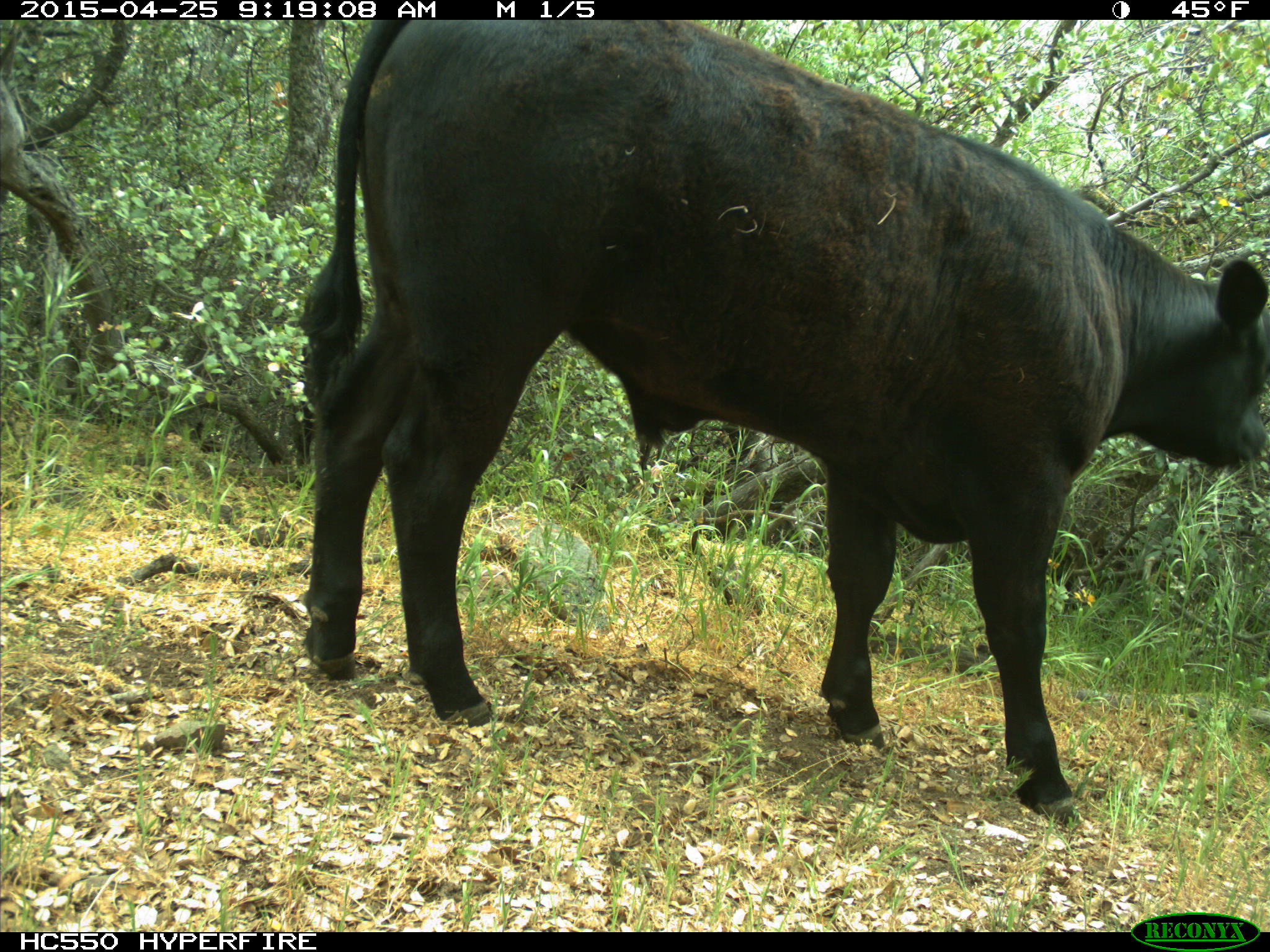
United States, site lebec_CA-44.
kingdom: Animalia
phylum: Chordata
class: Mammalia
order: Artiodactyla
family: Suidae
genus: Sus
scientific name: Sus scrofa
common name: wild boar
Sus scrofa (wild boar).